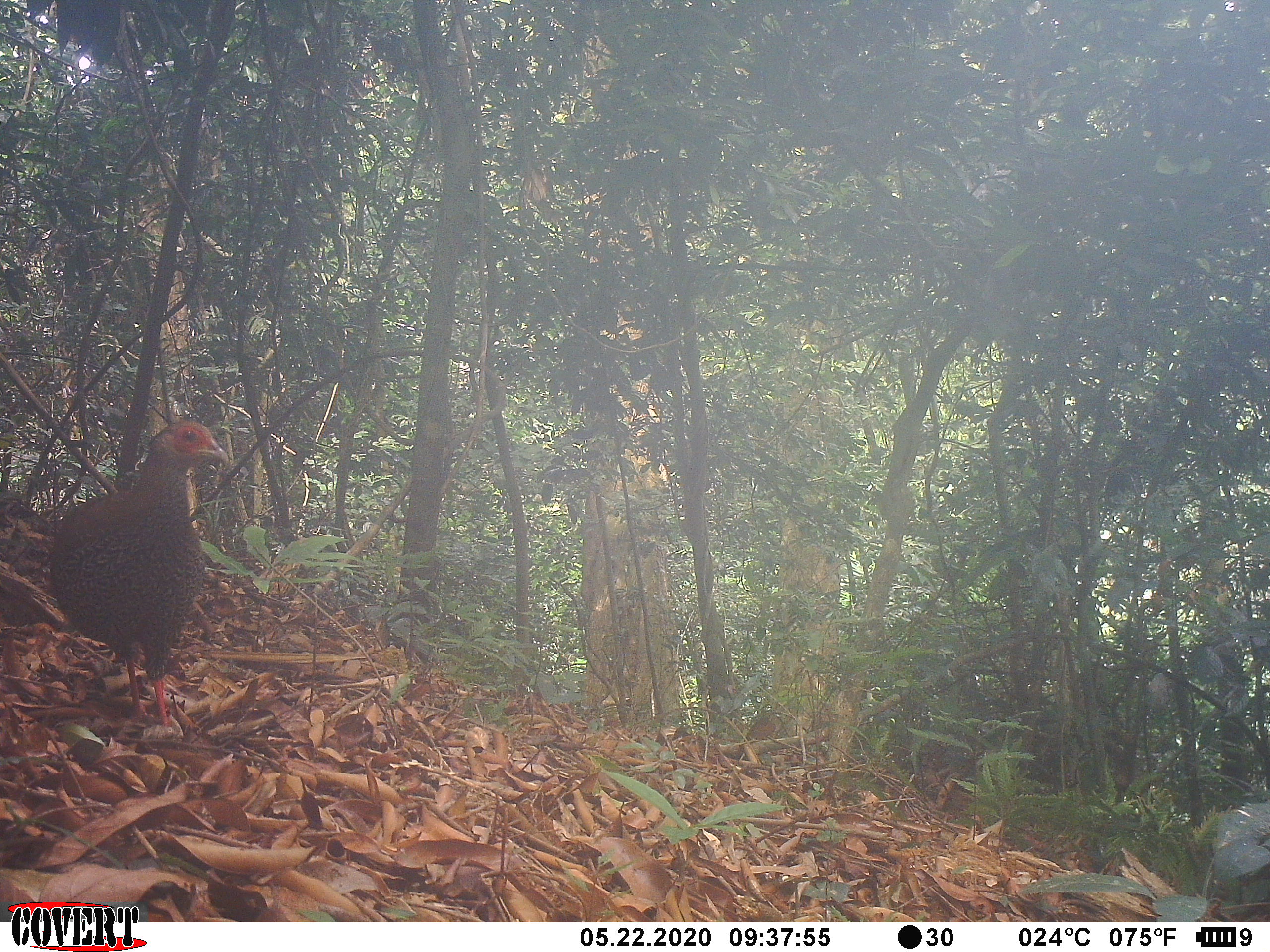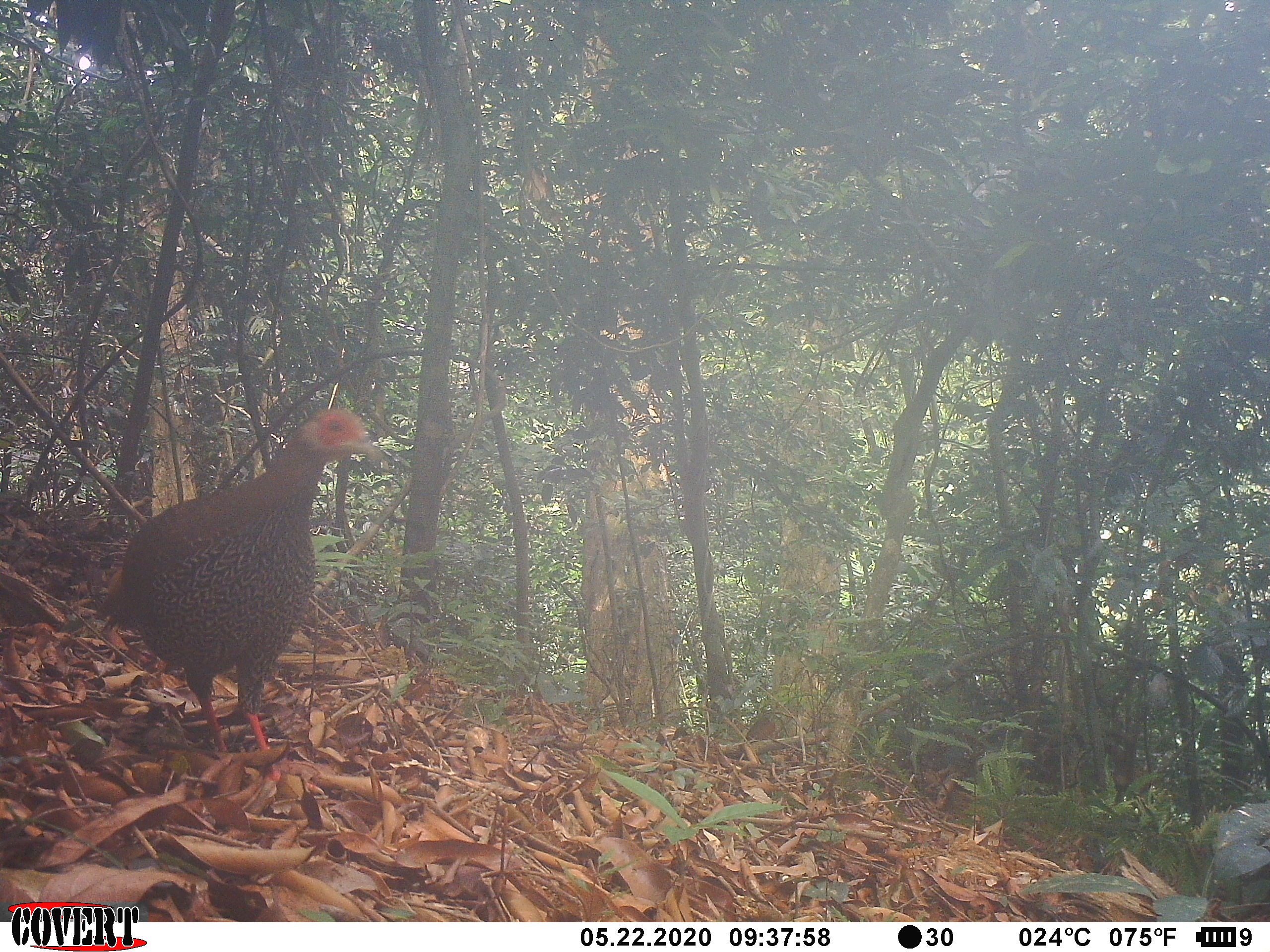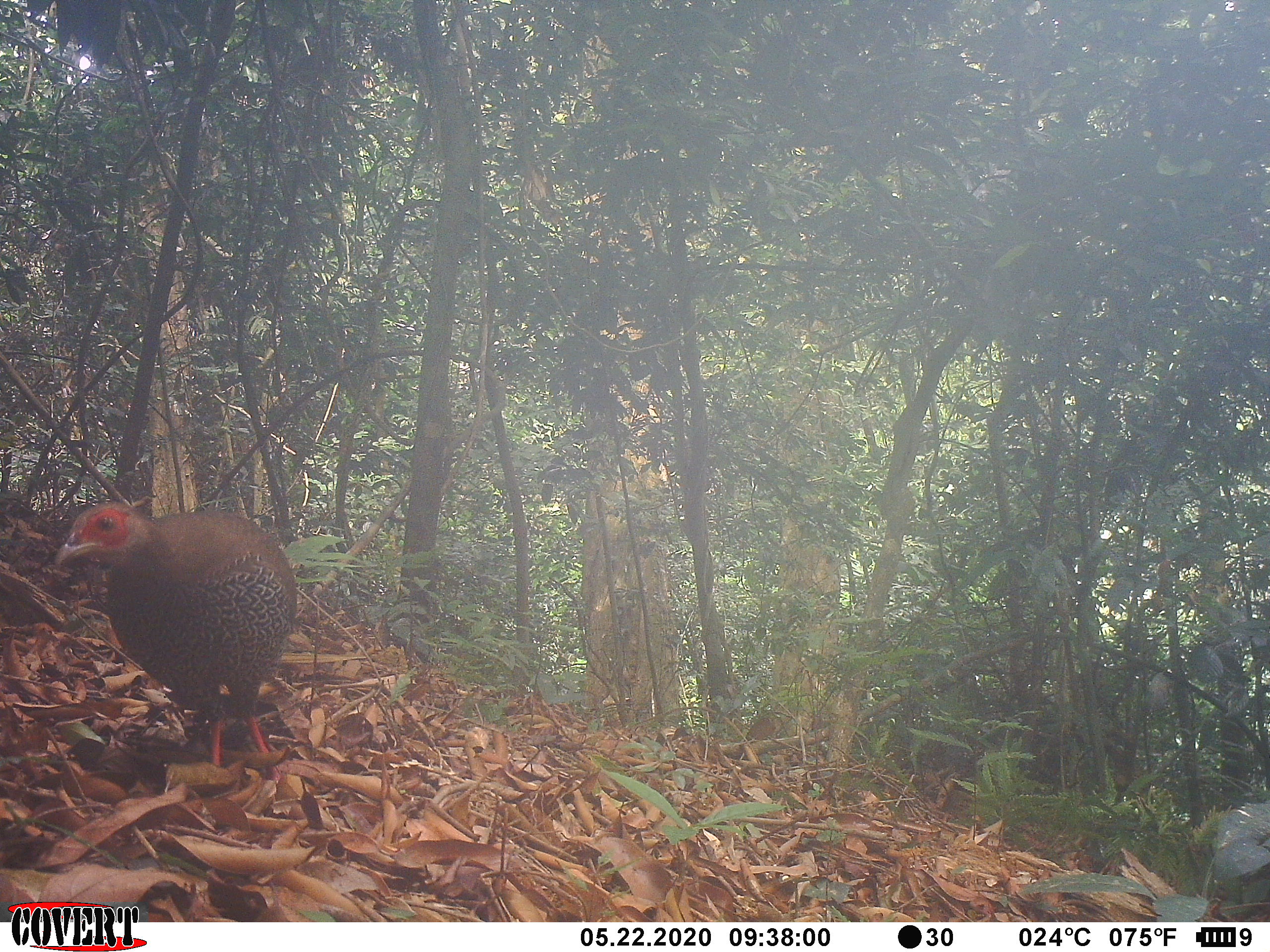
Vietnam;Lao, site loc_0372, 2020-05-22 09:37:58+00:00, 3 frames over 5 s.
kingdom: Animalia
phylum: Chordata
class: Aves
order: Galliformes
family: Phasianidae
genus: Lophura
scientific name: Lophura nycthemera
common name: silver pheasant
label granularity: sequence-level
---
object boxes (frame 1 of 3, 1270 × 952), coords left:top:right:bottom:
silver pheasant: 47:418:229:727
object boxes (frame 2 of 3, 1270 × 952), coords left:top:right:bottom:
silver pheasant: 93:406:380:795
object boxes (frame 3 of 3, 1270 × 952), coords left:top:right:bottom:
silver pheasant: 52:497:297:784